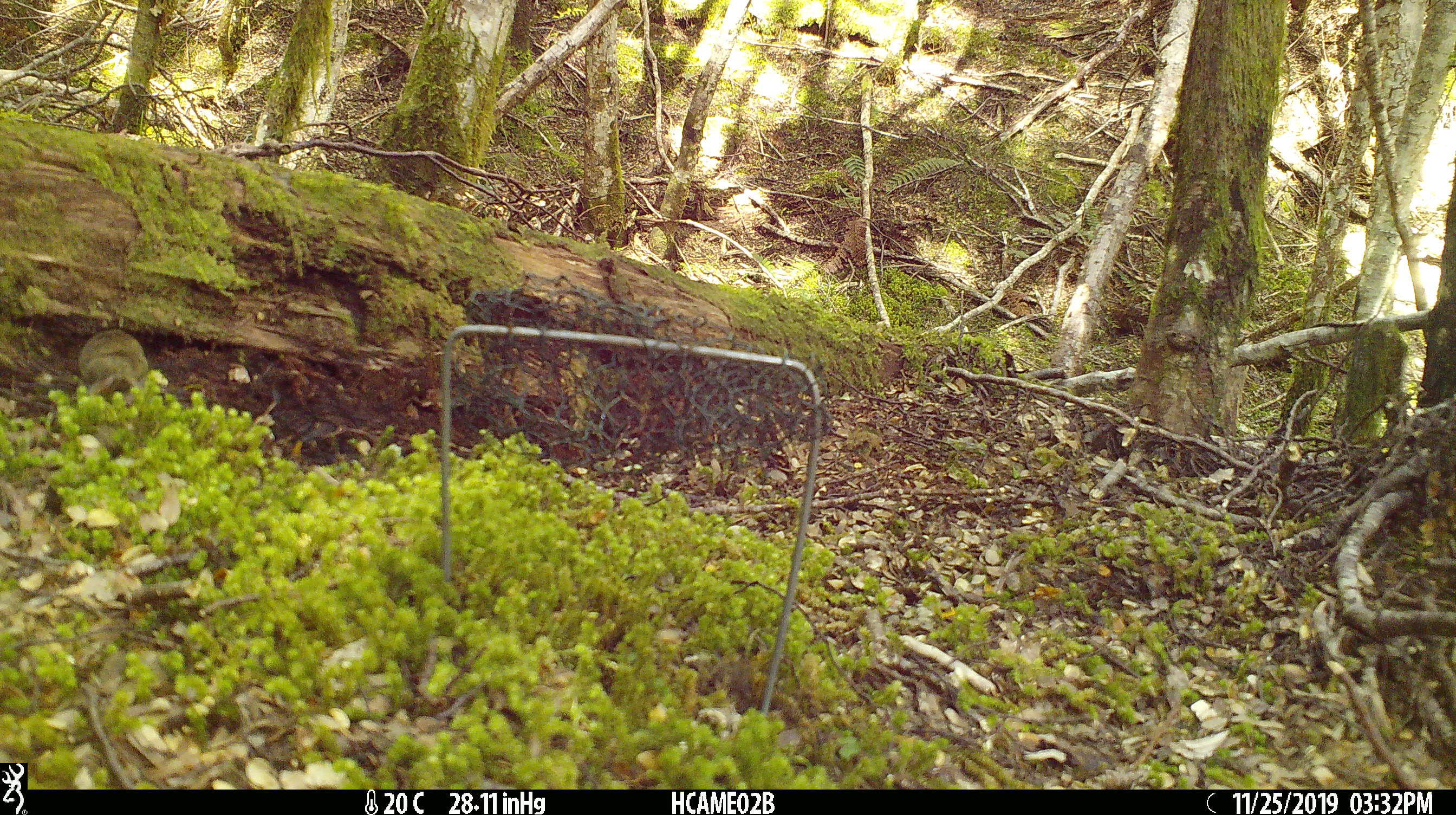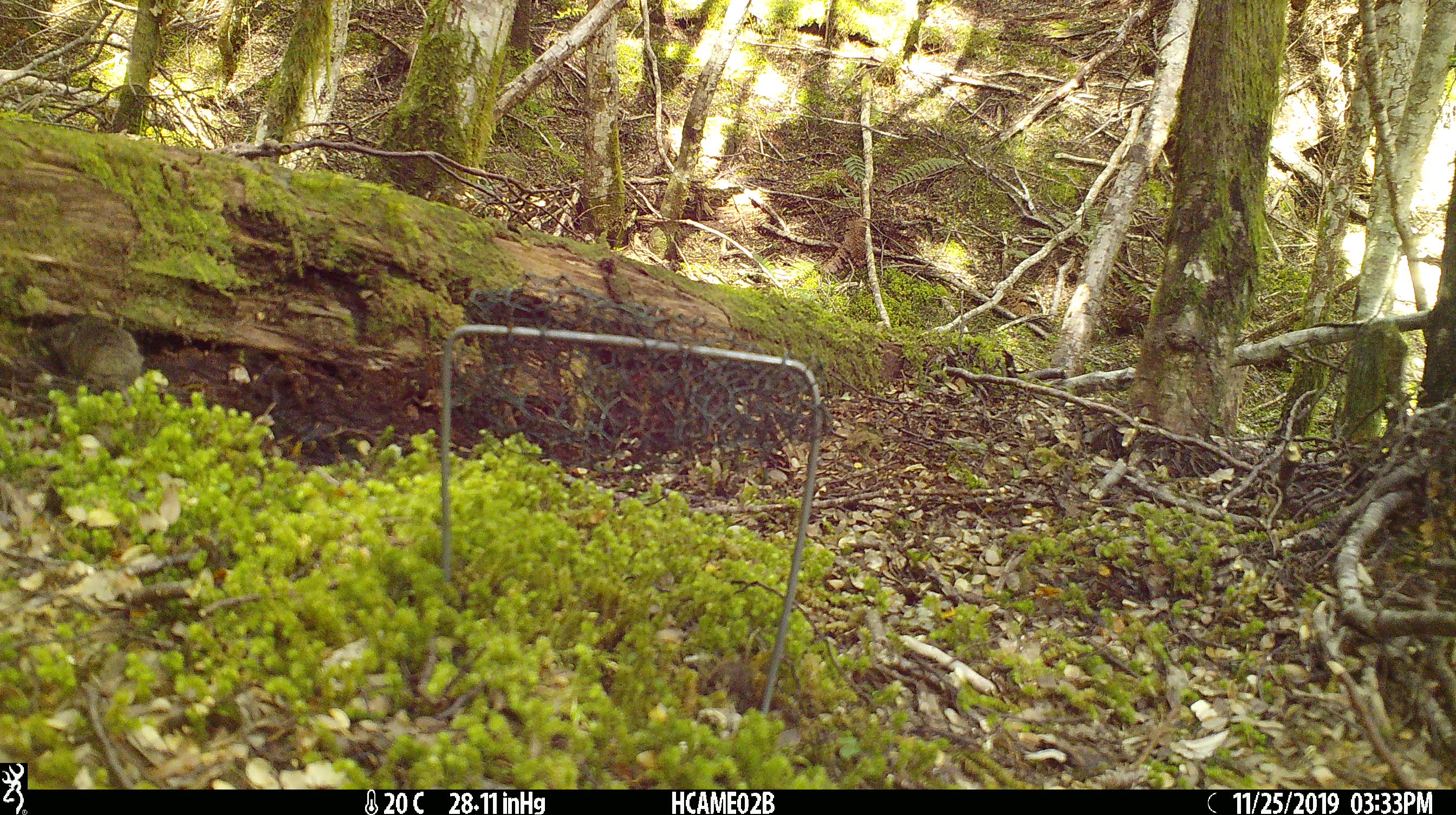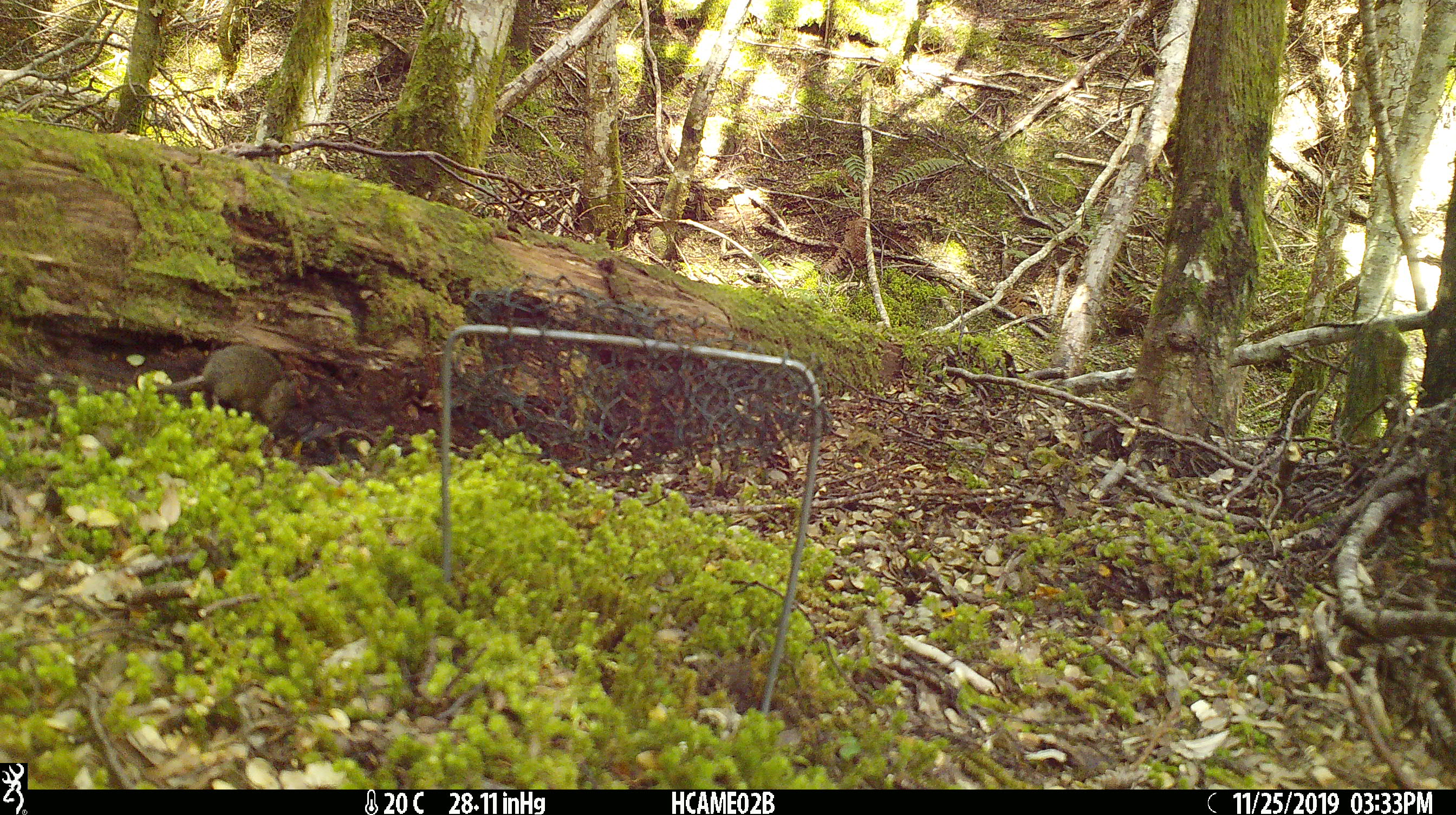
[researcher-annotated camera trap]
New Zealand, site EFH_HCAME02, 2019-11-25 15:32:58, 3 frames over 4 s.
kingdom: Animalia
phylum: Chordata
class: Mammalia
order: Rodentia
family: Muridae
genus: Mus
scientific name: Mus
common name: mouse